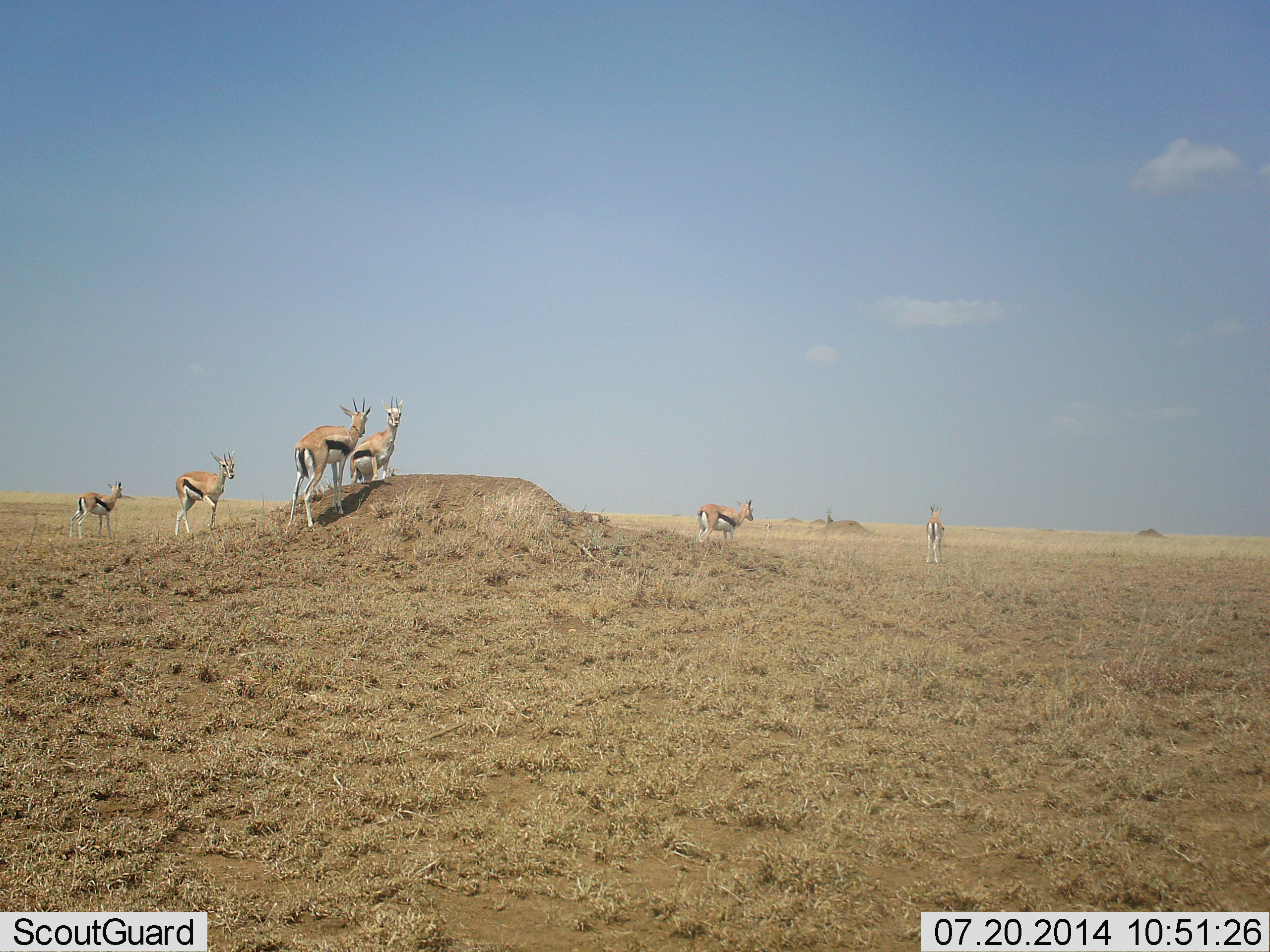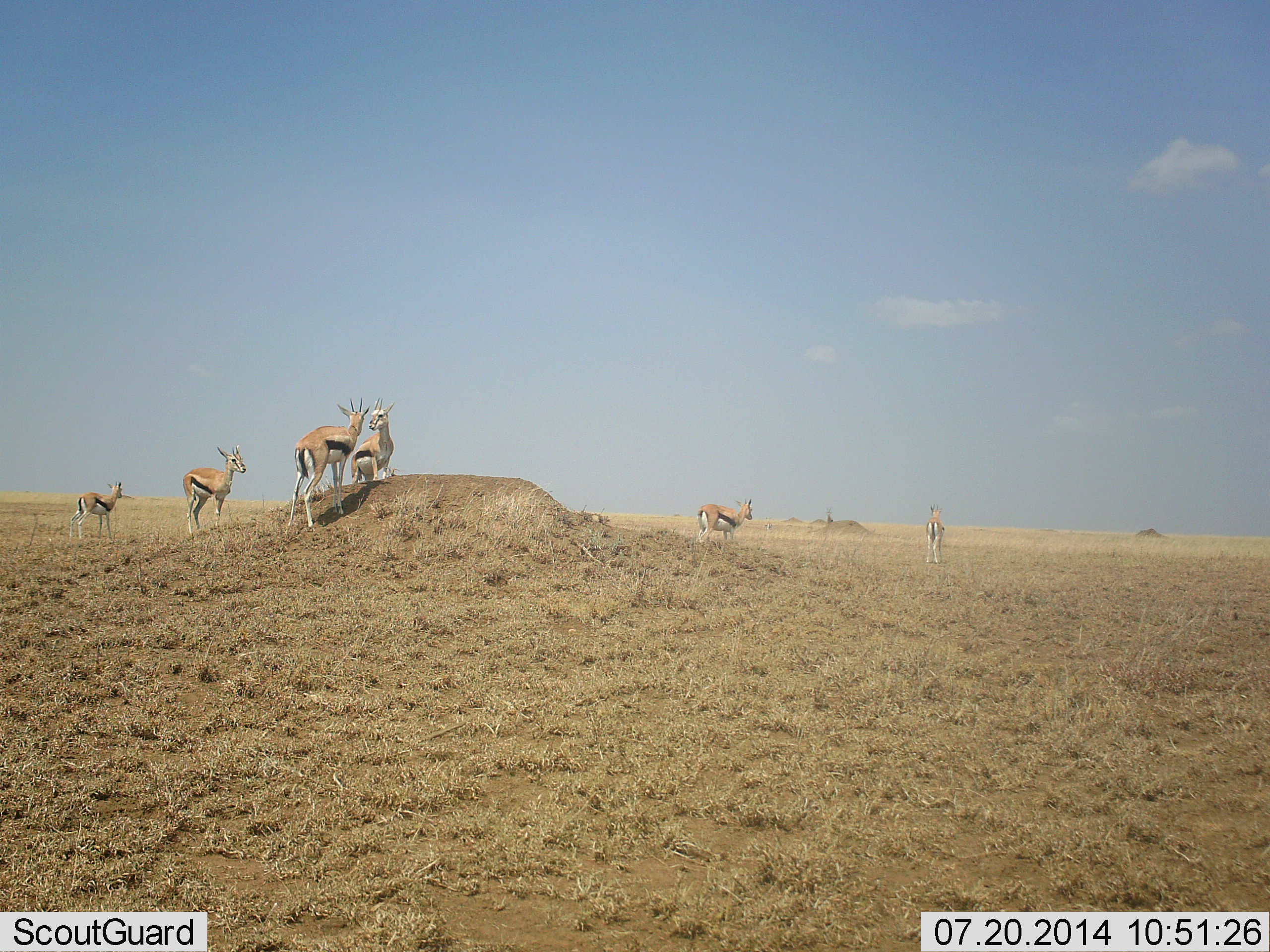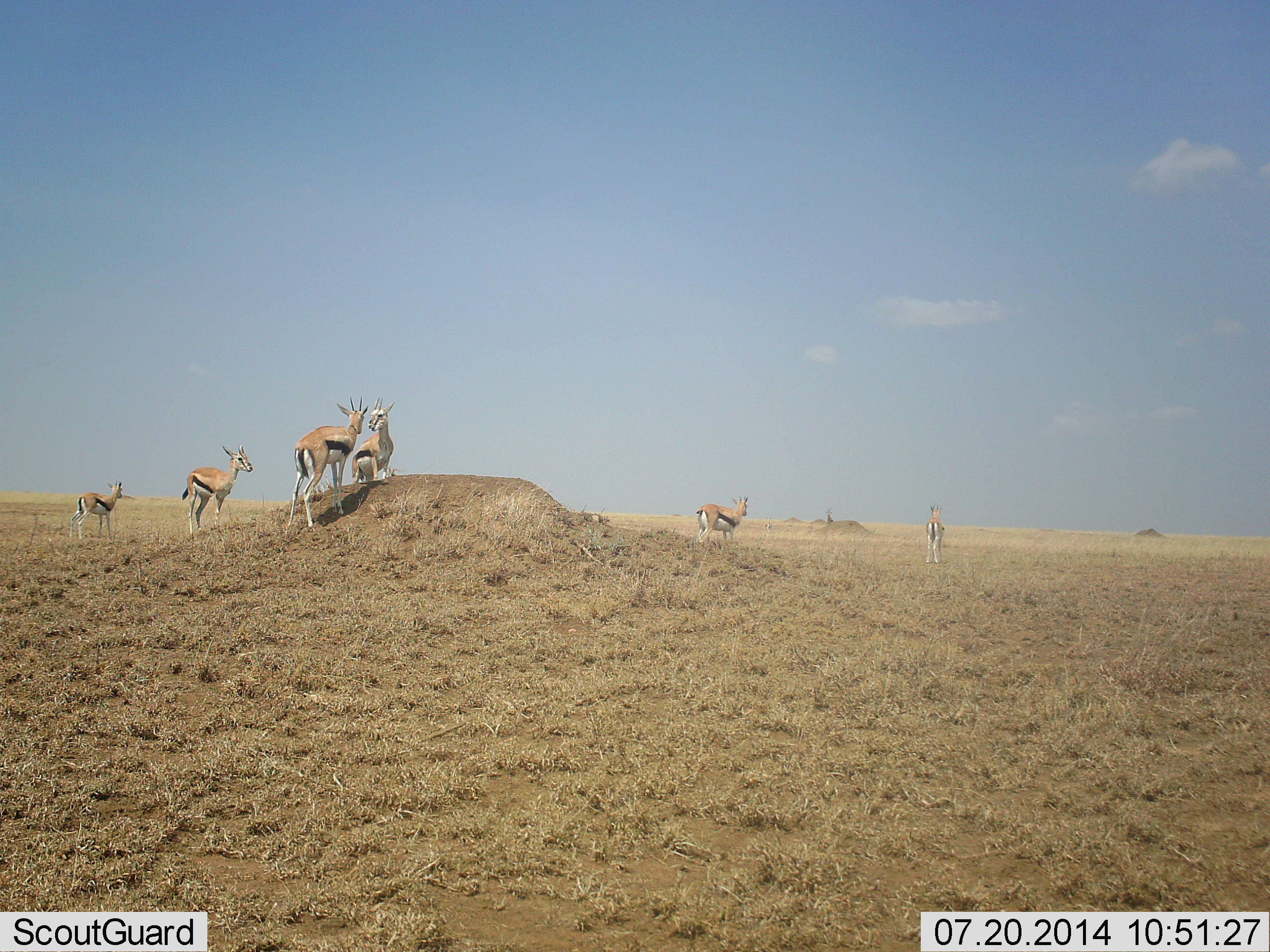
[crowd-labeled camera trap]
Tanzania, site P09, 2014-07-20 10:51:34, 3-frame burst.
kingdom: Animalia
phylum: Chordata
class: Mammalia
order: Artiodactyla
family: Bovidae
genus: Eudorcas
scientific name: Eudorcas thomsonii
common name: thomson's gazelle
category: gazellethomsons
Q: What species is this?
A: Gazellethomsons (thomson's gazelle) (Eudorcas thomsonii).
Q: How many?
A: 6.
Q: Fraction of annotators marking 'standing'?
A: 100%.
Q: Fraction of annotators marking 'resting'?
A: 0%.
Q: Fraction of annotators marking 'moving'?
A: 30%.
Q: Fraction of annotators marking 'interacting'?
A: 60%.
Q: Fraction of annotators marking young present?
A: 0%.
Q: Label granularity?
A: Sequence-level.